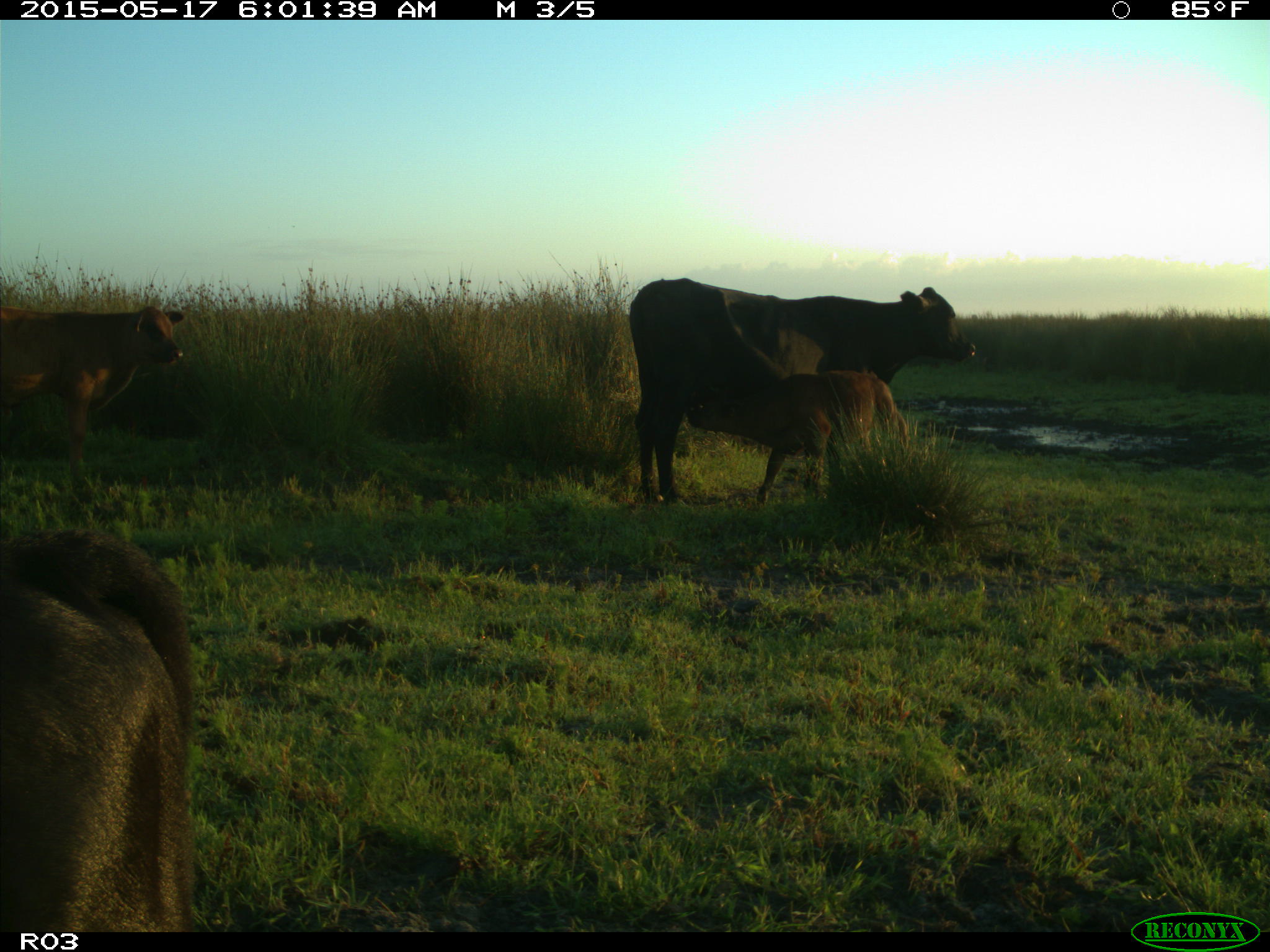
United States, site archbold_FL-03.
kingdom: Animalia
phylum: Chordata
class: Mammalia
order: Artiodactyla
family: Bovidae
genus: Bos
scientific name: Bos taurus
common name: domestic cow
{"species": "Bos taurus (domestic cow)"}